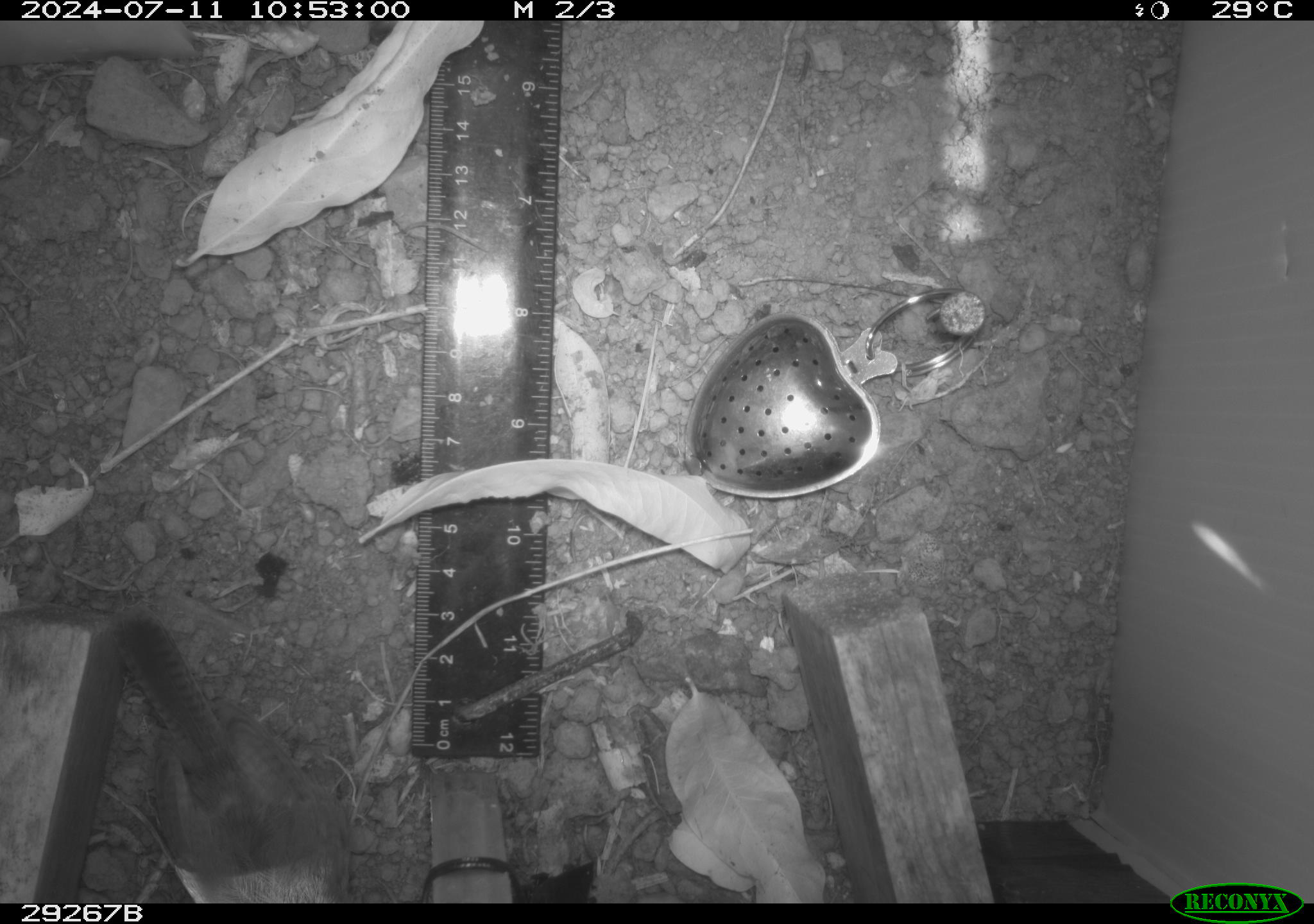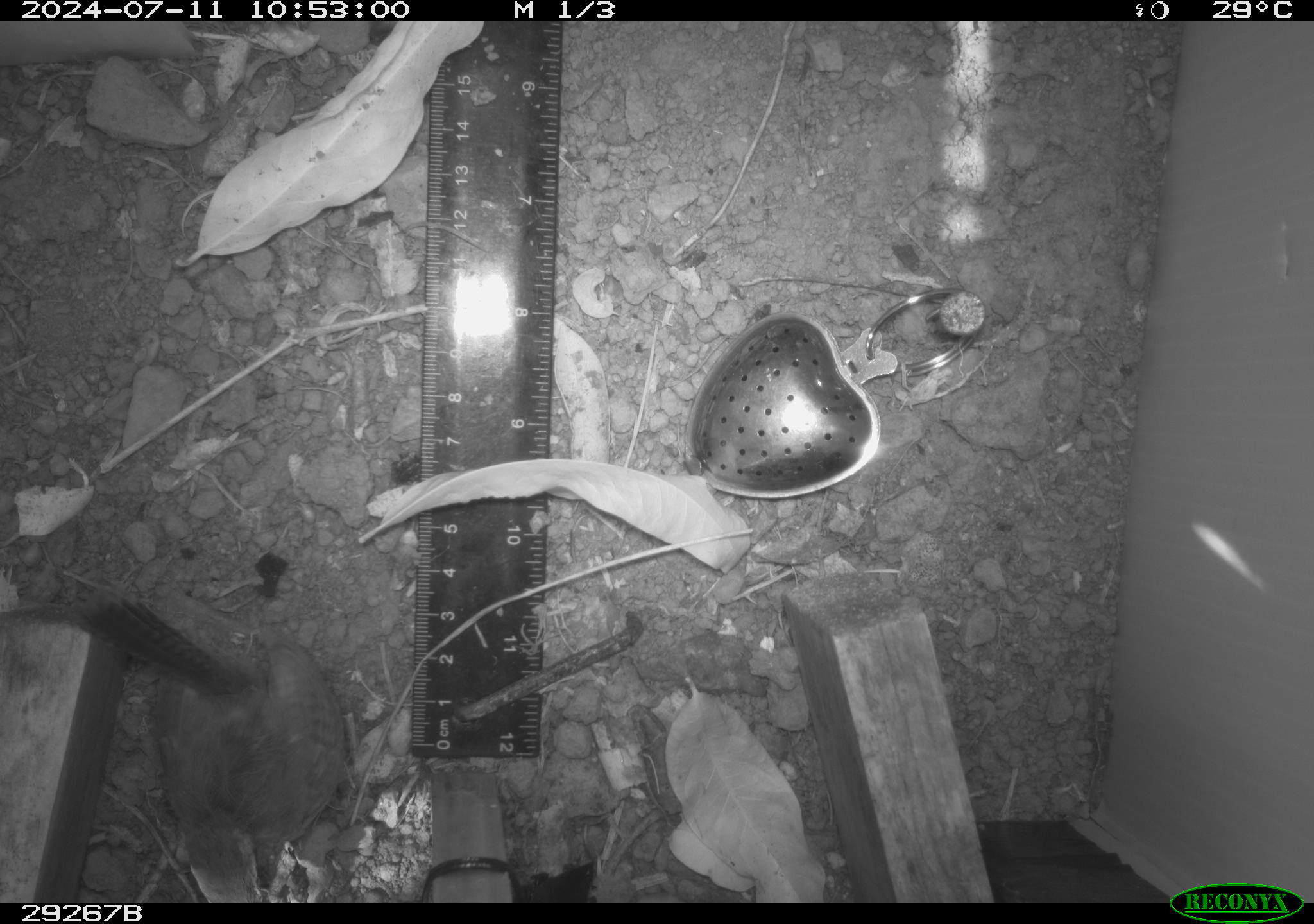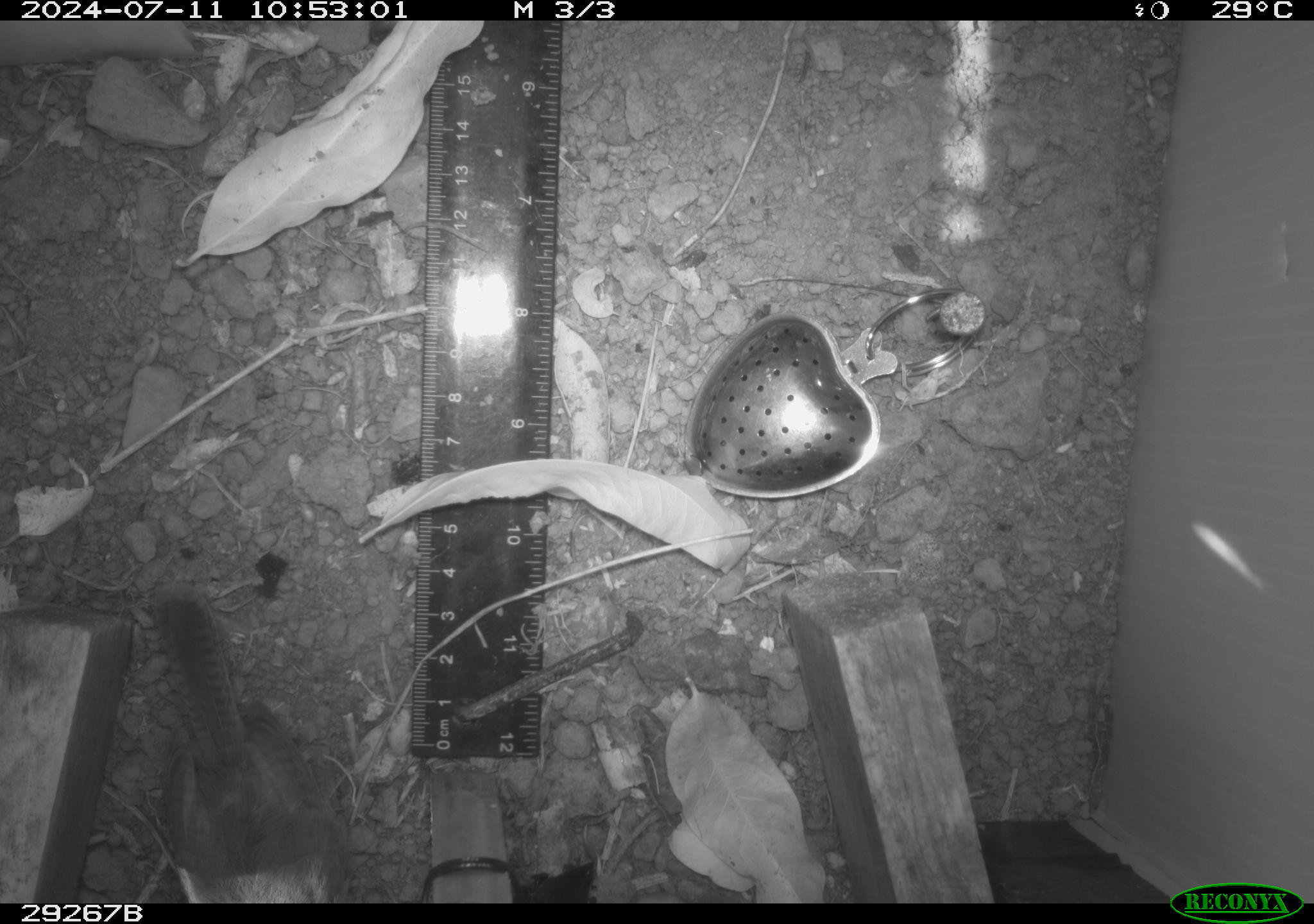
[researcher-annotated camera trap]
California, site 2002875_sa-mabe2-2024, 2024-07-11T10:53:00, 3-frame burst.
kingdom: Animalia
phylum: Chordata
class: Aves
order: Passeriformes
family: Troglodytidae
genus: Thryomanes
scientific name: Thryomanes bewickii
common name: bewick's wren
Bewick's wren (Thryomanes bewickii).